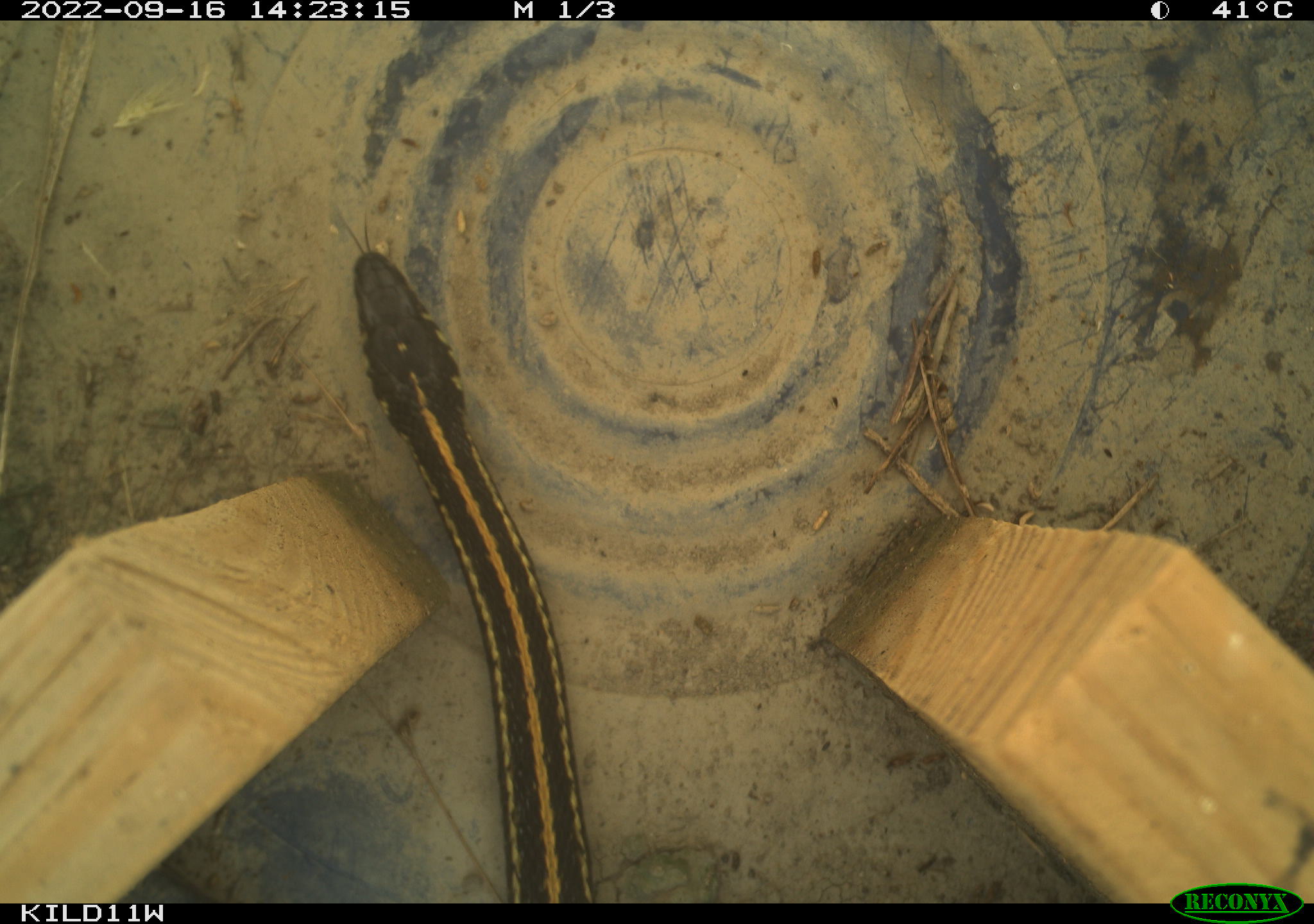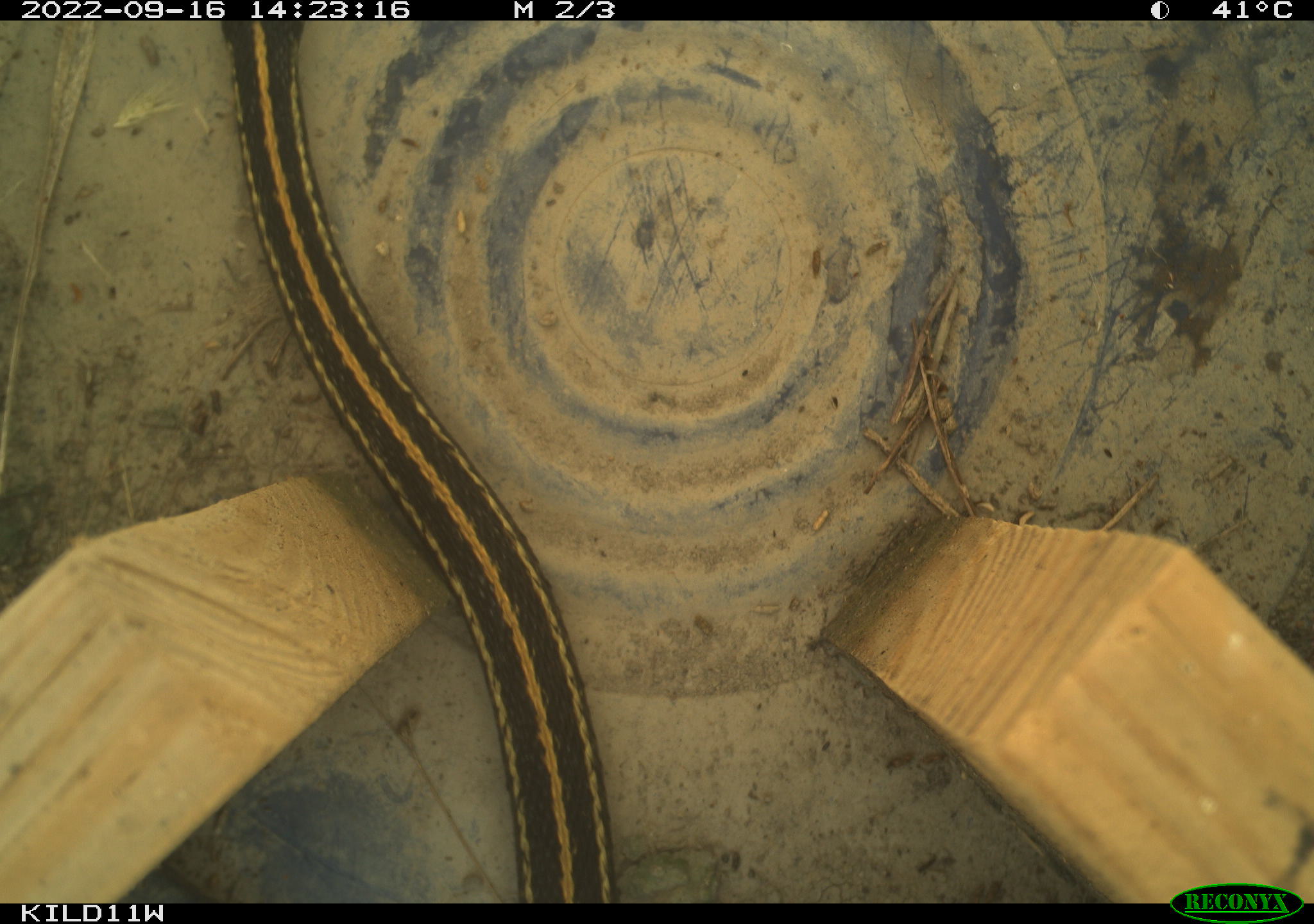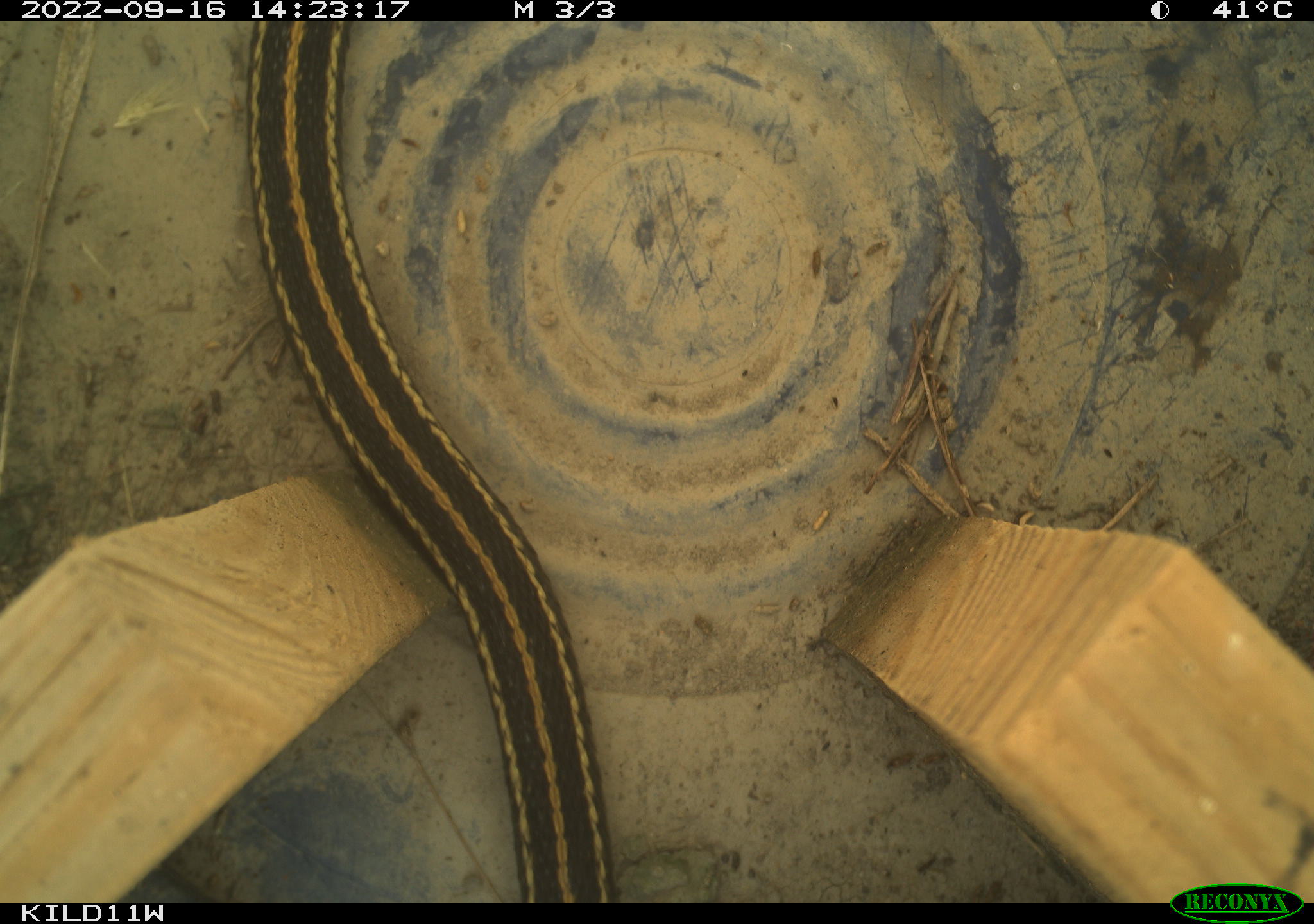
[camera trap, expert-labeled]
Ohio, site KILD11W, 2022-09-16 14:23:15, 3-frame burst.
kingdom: Animalia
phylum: Chordata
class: Reptilia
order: Squamata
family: Colubridae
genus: Thamnophis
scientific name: Thamnophis radix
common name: plains gartersnake